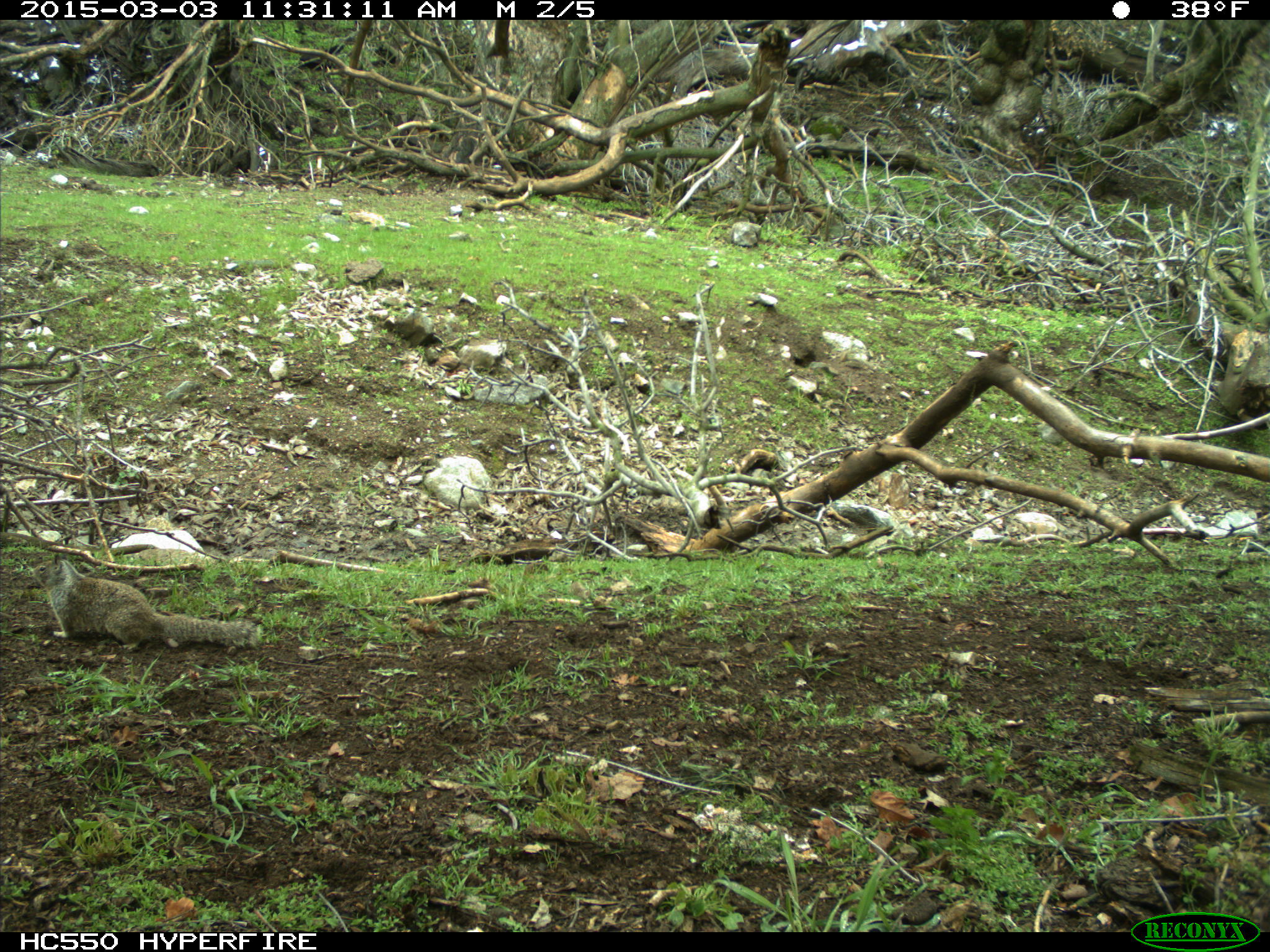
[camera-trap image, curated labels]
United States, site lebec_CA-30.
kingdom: Animalia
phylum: Chordata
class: Mammalia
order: Rodentia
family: Sciuridae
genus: Otospermophilus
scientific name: Otospermophilus beecheyi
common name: california ground squirrel